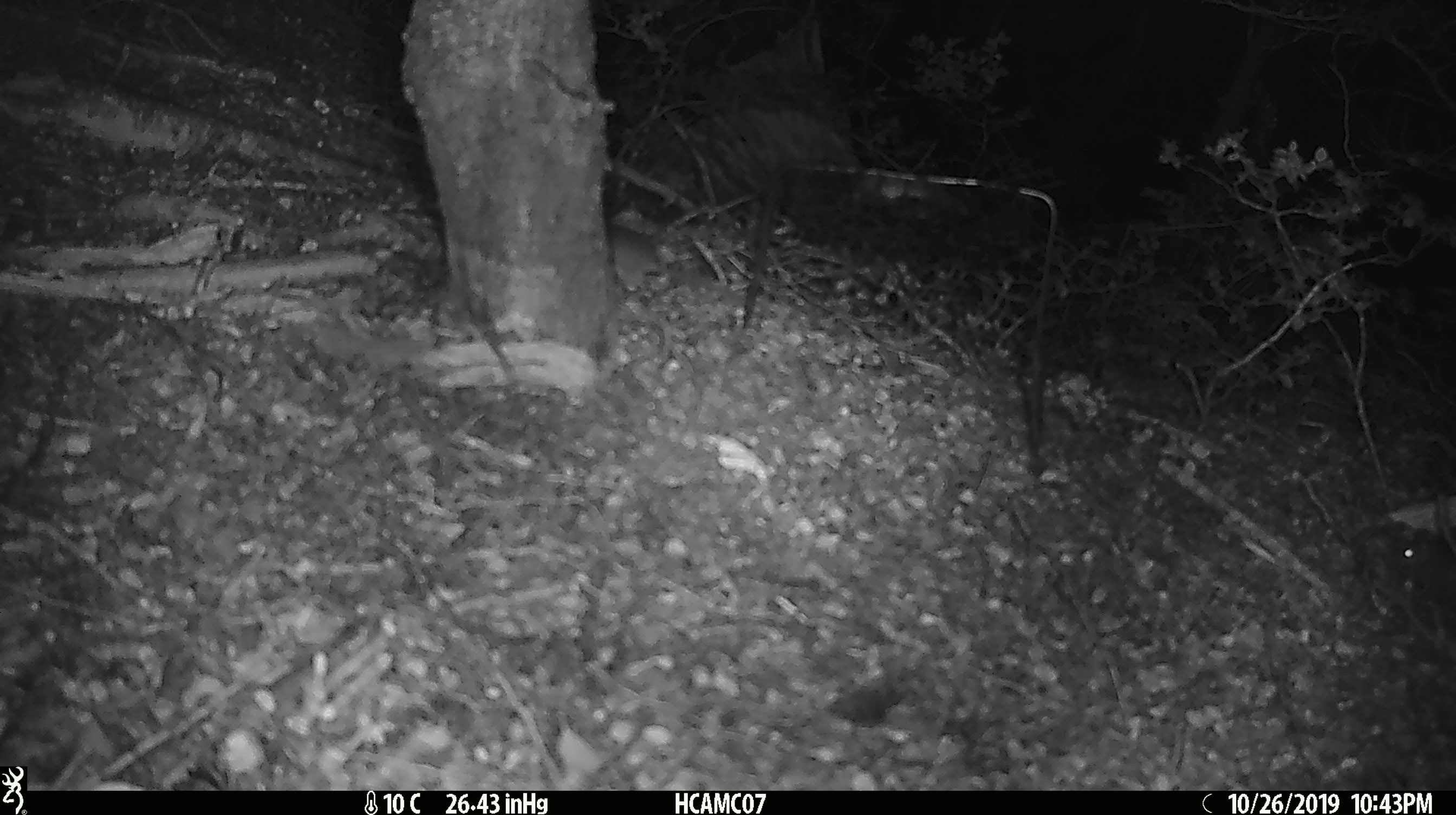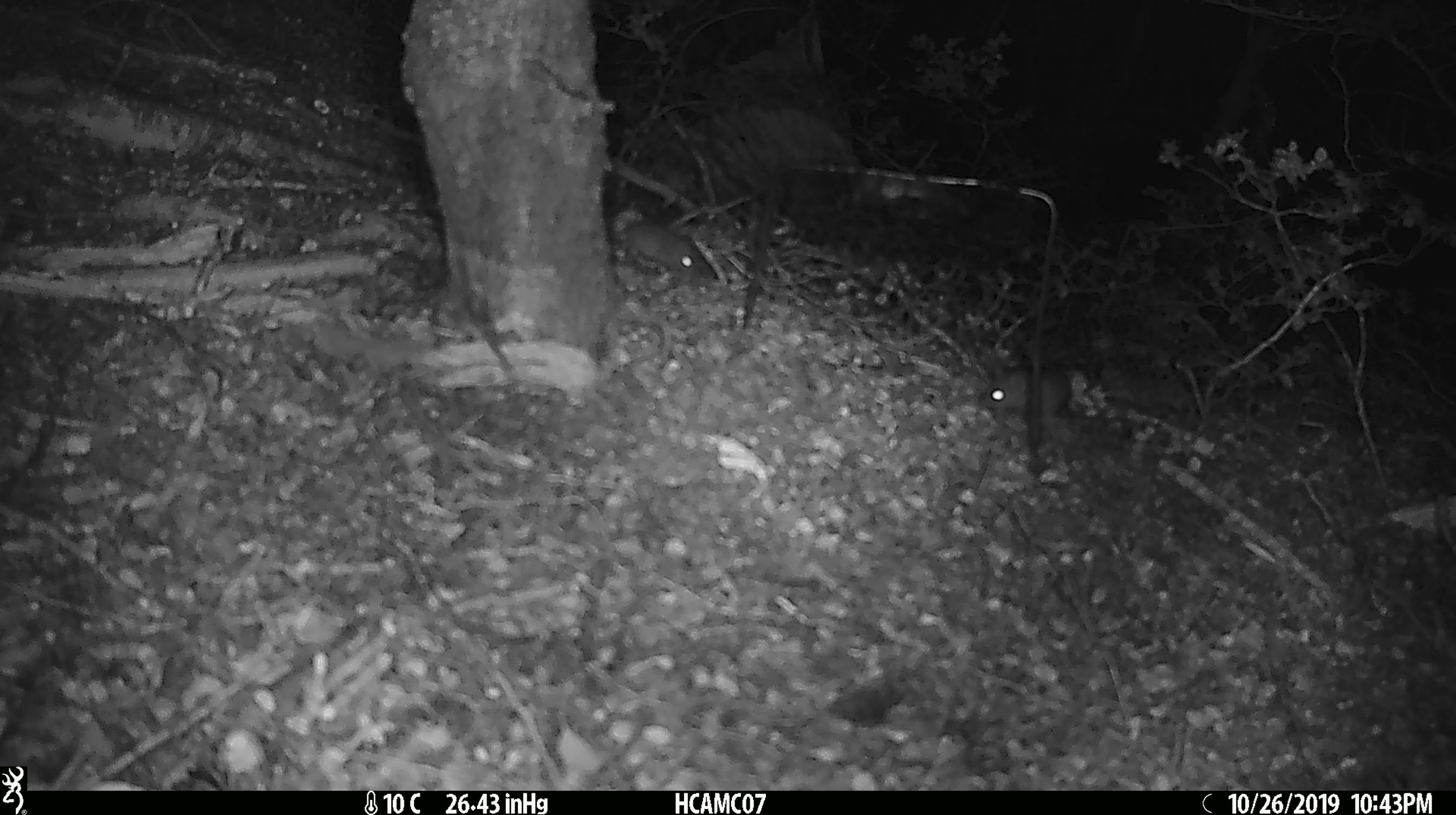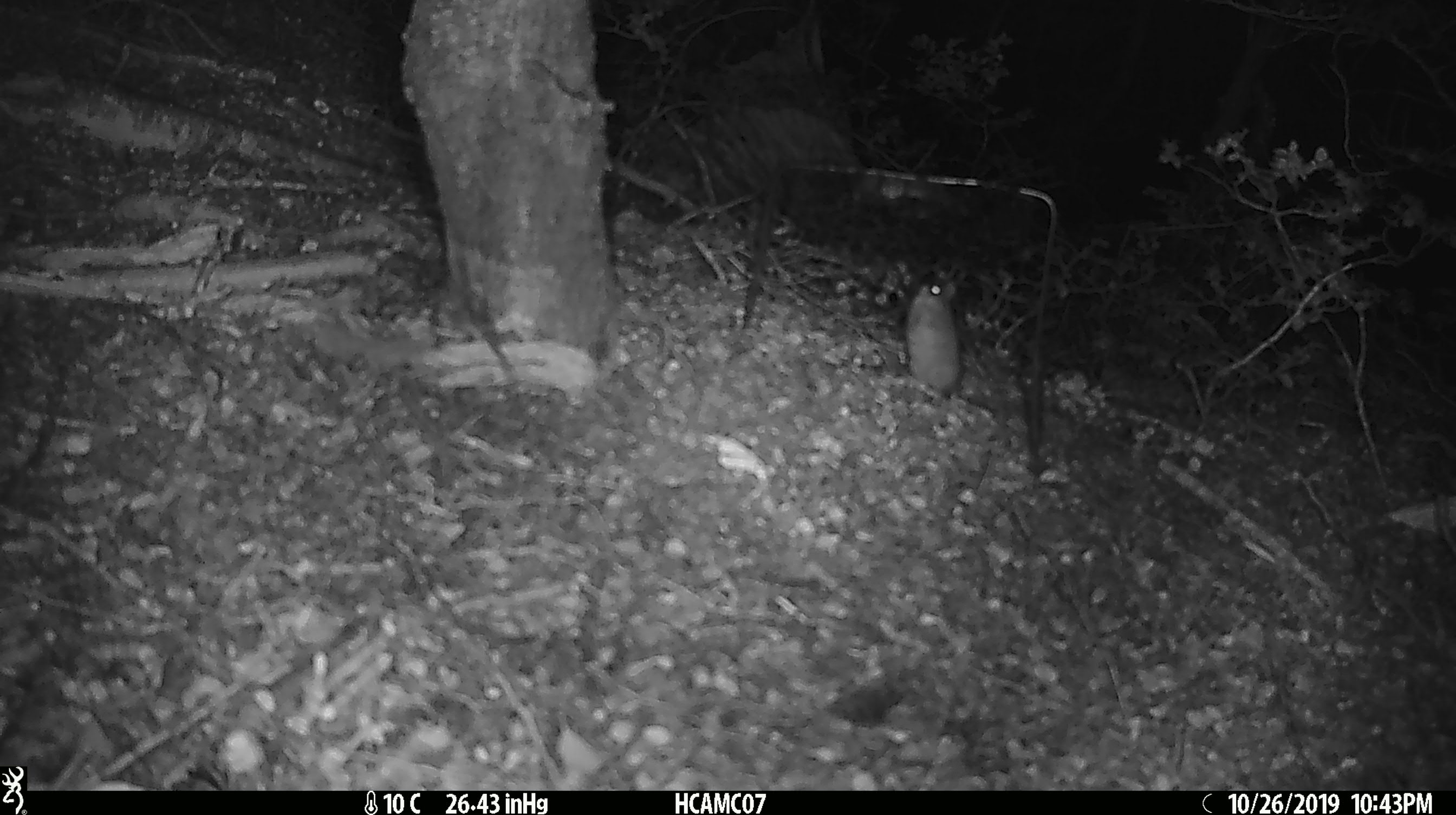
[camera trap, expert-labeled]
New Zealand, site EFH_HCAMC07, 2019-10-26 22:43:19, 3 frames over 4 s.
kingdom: Animalia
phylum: Chordata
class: Mammalia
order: Rodentia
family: Muridae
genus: Mus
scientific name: Mus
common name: mouse